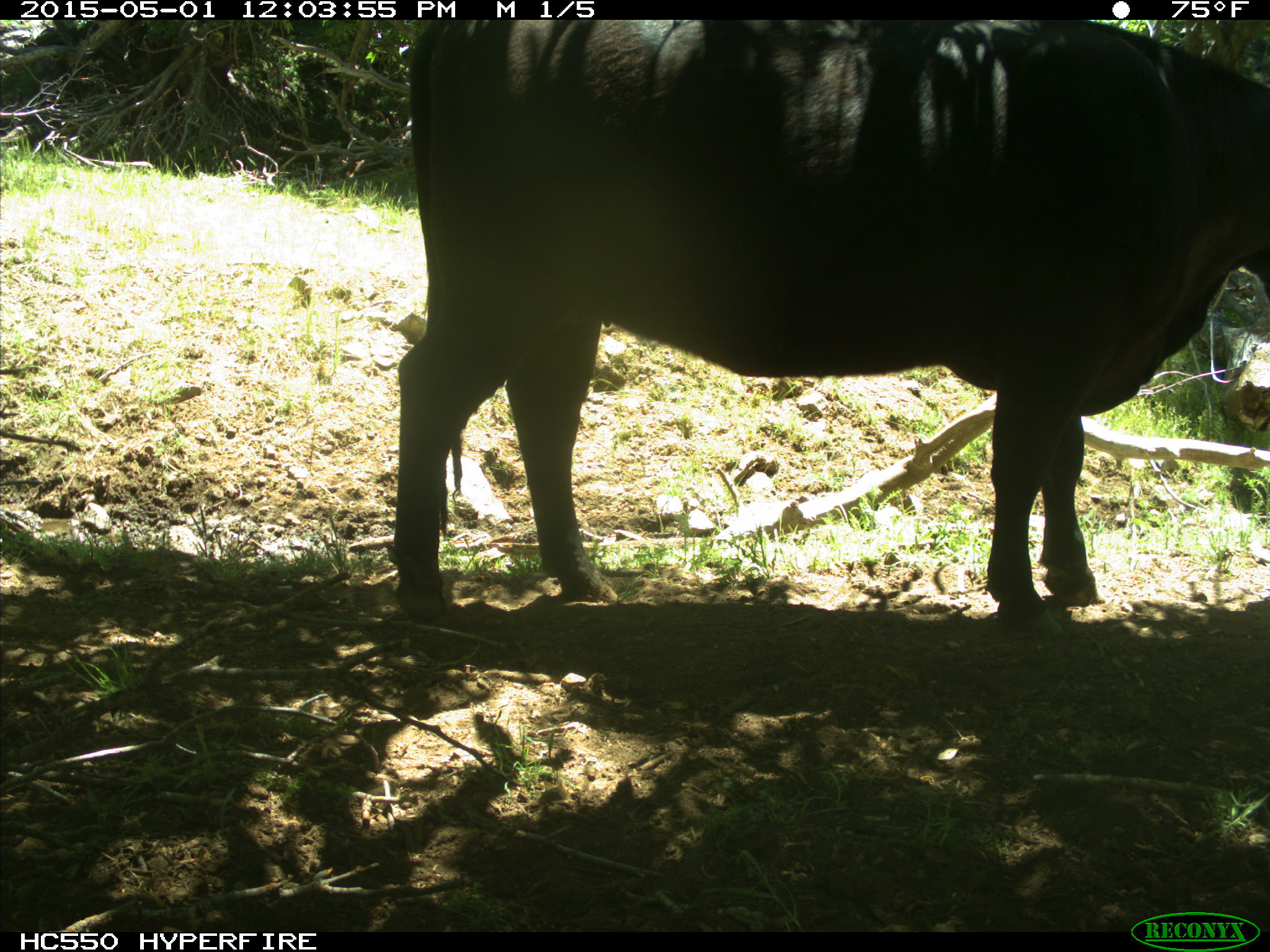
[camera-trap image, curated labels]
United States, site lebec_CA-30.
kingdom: Animalia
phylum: Chordata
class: Mammalia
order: Artiodactyla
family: Bovidae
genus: Bos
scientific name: Bos taurus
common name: domestic cow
Bos taurus (domestic cow).